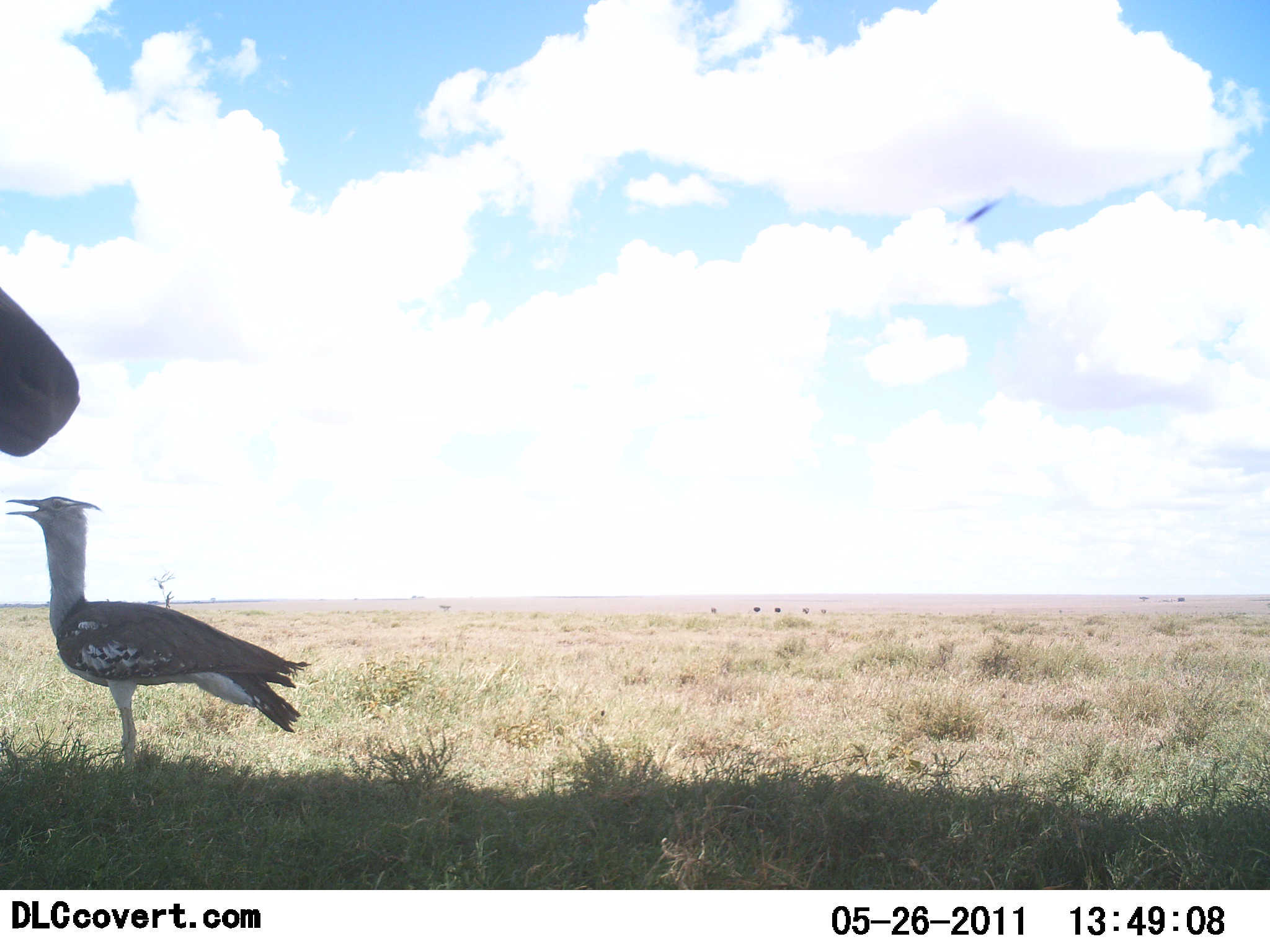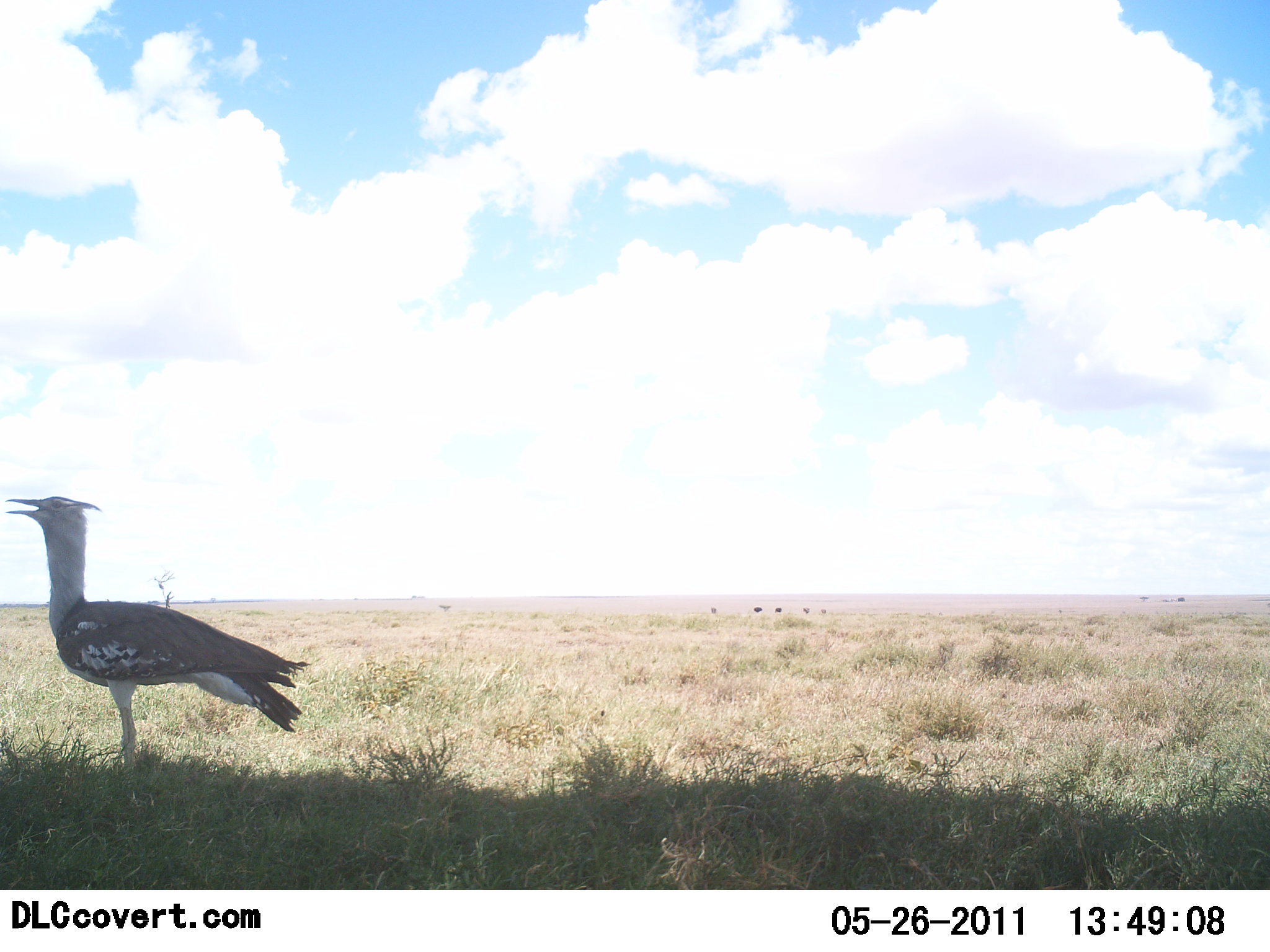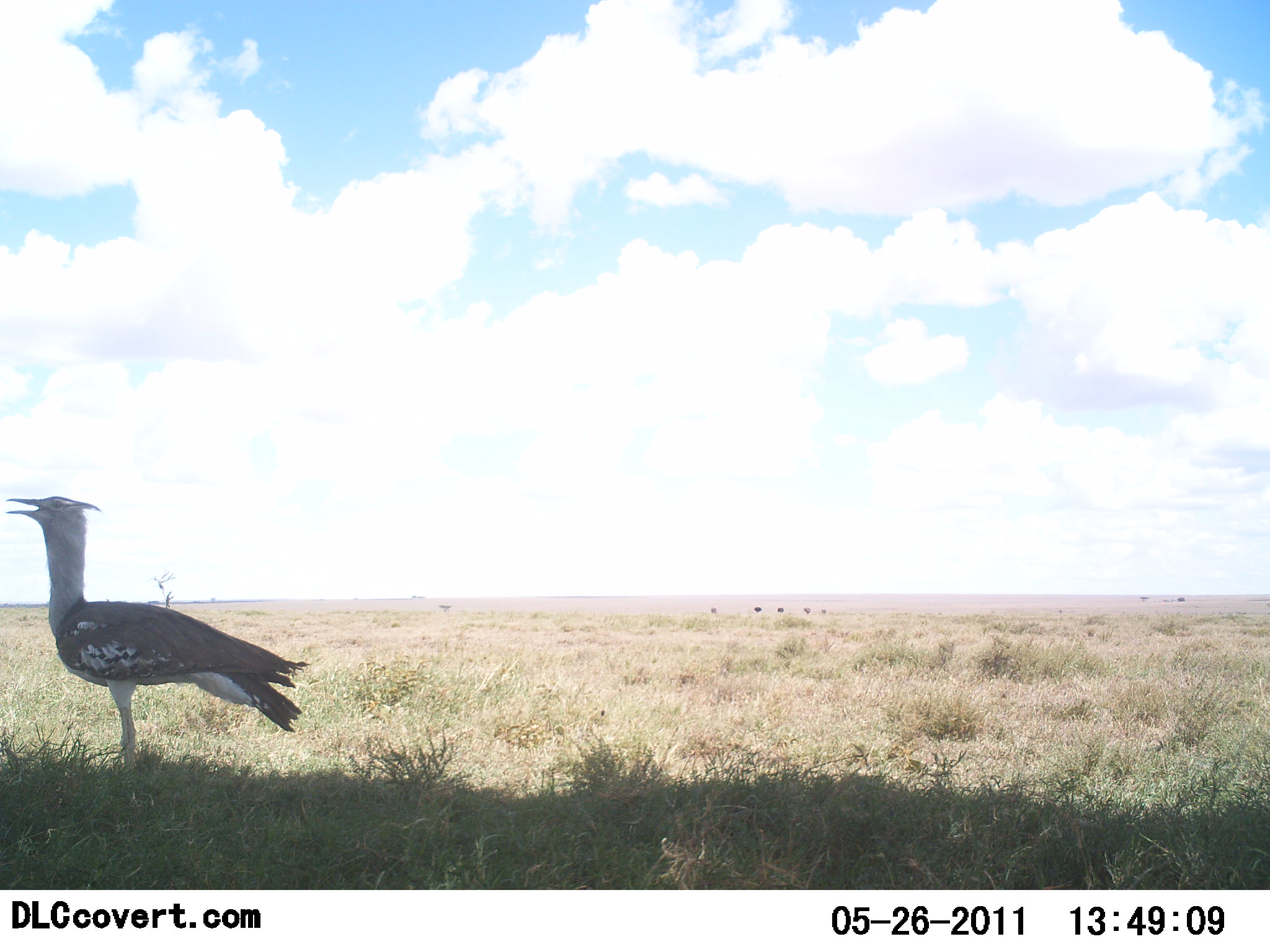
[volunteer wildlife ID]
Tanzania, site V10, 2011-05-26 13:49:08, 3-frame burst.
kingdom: Animalia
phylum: Chordata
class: Aves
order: Otidiformes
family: Otididae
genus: Ardeotis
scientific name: Ardeotis kori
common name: kori bustard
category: koribustard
Koribustard (kori bustard) (Ardeotis kori), count 1. Behavior (volunteer vote fractions): standing 95%, resting 5%, moving 0%, interacting 0%. Young present (vote fraction): 0%. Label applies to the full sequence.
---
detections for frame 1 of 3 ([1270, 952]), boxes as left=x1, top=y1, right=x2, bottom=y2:
animal: left=4, top=496, right=313, bottom=780; left=1, top=287, right=82, bottom=458; left=753, top=606, right=762, bottom=614; left=710, top=607, right=718, bottom=615; left=802, top=607, right=810, bottom=615; left=774, top=607, right=782, bottom=614; left=820, top=609, right=827, bottom=615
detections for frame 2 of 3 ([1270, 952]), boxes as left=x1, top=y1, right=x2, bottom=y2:
animal: left=4, top=496, right=313, bottom=780; left=753, top=606, right=762, bottom=614; left=710, top=607, right=718, bottom=615; left=802, top=607, right=810, bottom=615; left=774, top=607, right=782, bottom=614; left=820, top=609, right=827, bottom=615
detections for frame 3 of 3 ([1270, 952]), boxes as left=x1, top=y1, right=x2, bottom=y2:
animal: left=4, top=496, right=313, bottom=780; left=753, top=606, right=762, bottom=614; left=710, top=607, right=718, bottom=615; left=802, top=607, right=810, bottom=615; left=774, top=607, right=782, bottom=614; left=820, top=609, right=827, bottom=615